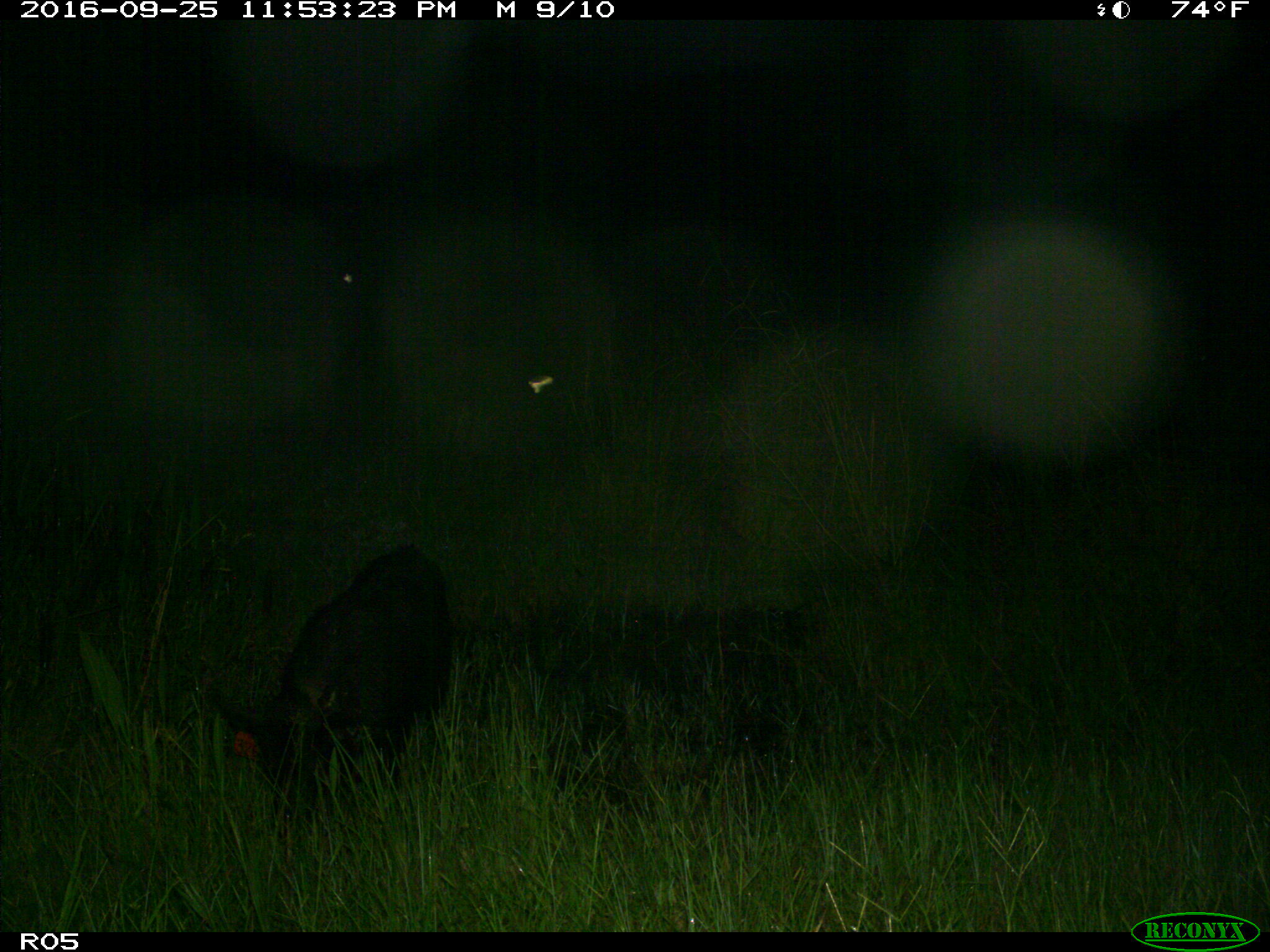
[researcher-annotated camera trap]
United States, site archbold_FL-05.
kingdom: Animalia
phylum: Chordata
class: Mammalia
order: Artiodactyla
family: Suidae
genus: Sus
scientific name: Sus scrofa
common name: wild boar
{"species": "Sus scrofa (wild boar)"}